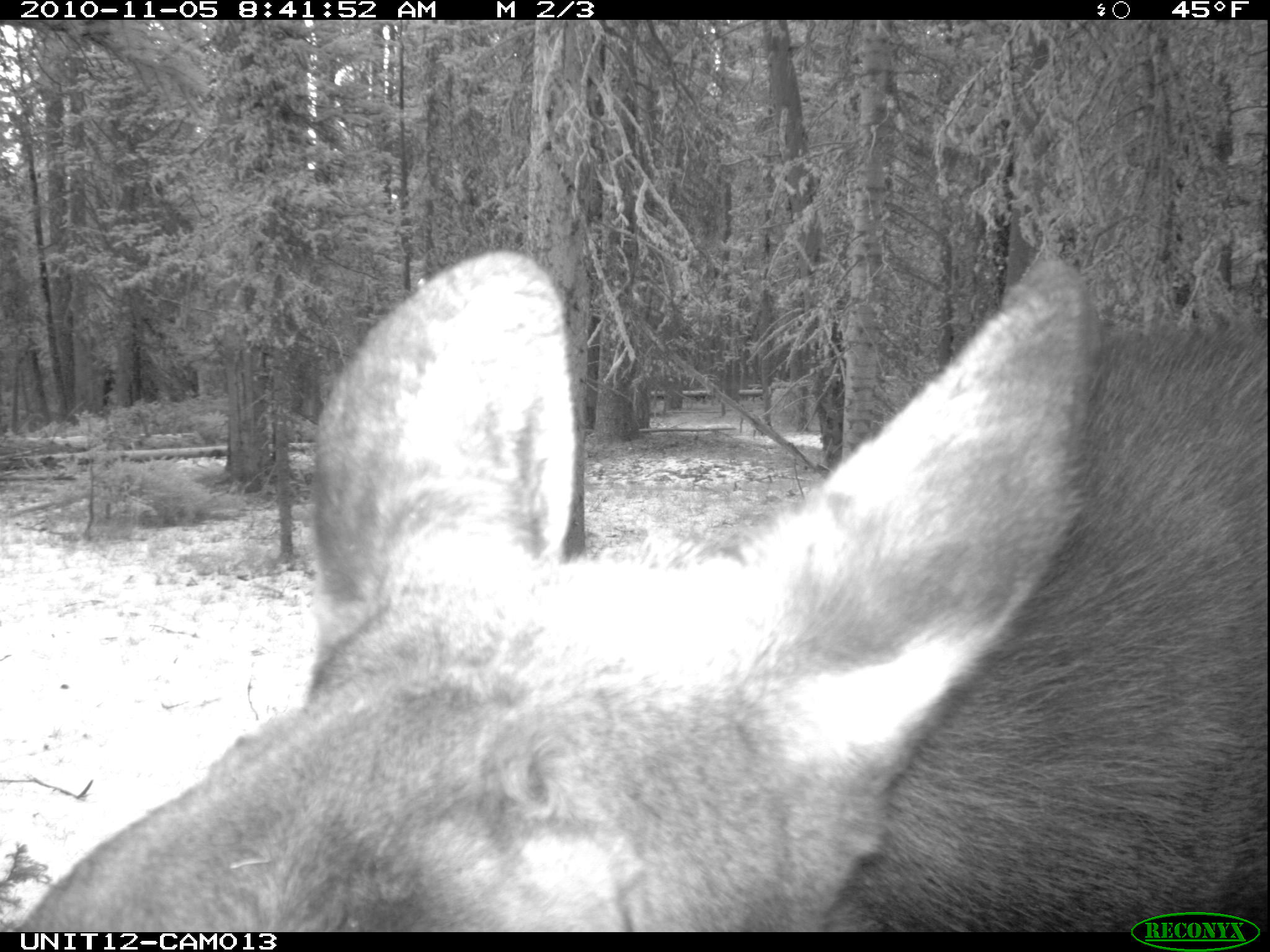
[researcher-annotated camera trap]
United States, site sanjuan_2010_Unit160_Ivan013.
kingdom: Animalia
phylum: Chordata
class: Mammalia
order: Artiodactyla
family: Cervidae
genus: Alces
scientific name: Alces alces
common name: moose